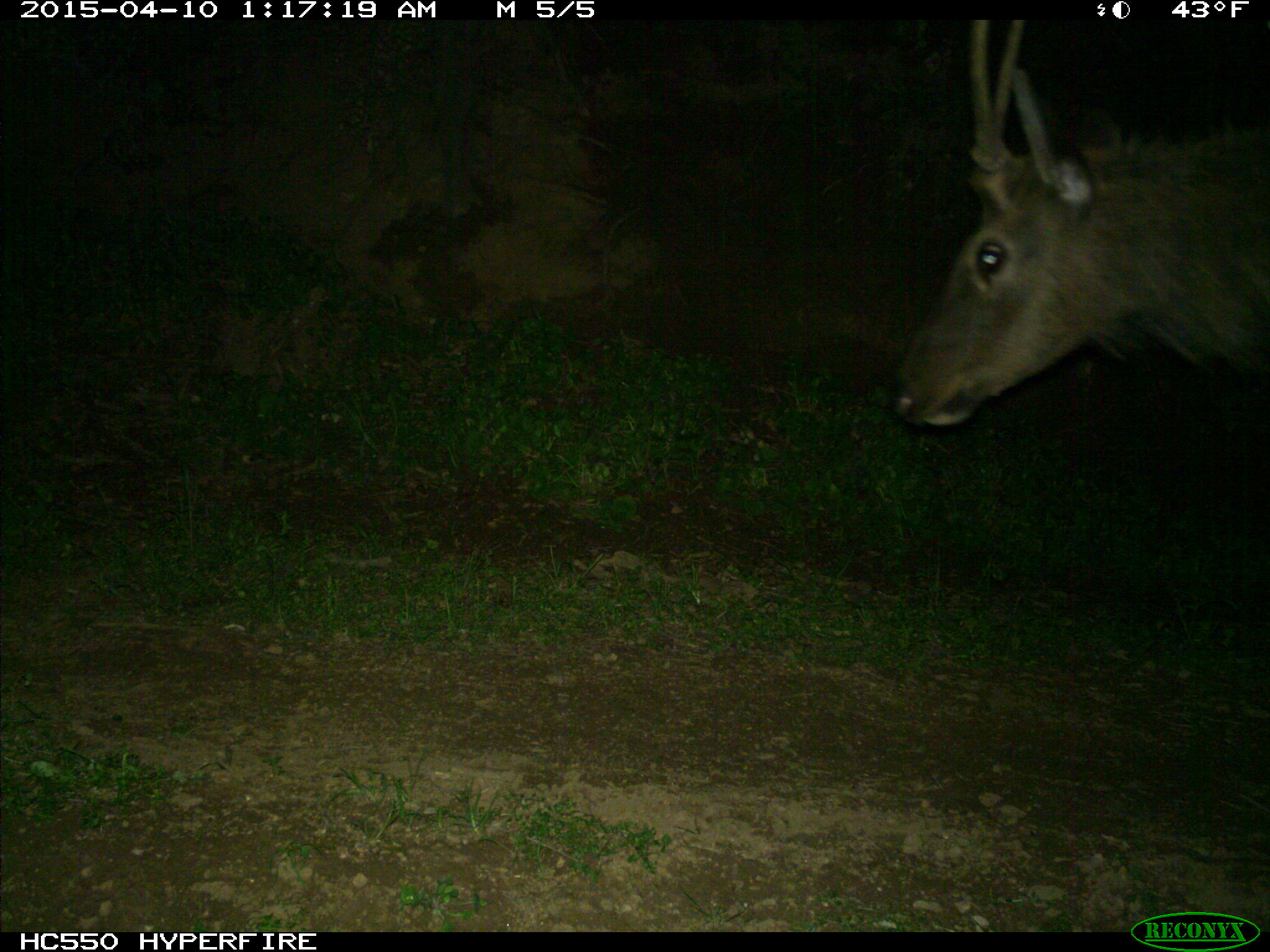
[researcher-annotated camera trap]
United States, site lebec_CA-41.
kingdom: Animalia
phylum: Chordata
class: Mammalia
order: Artiodactyla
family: Cervidae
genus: Cervus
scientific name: Cervus canadensis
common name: elk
Cervus canadensis (elk).